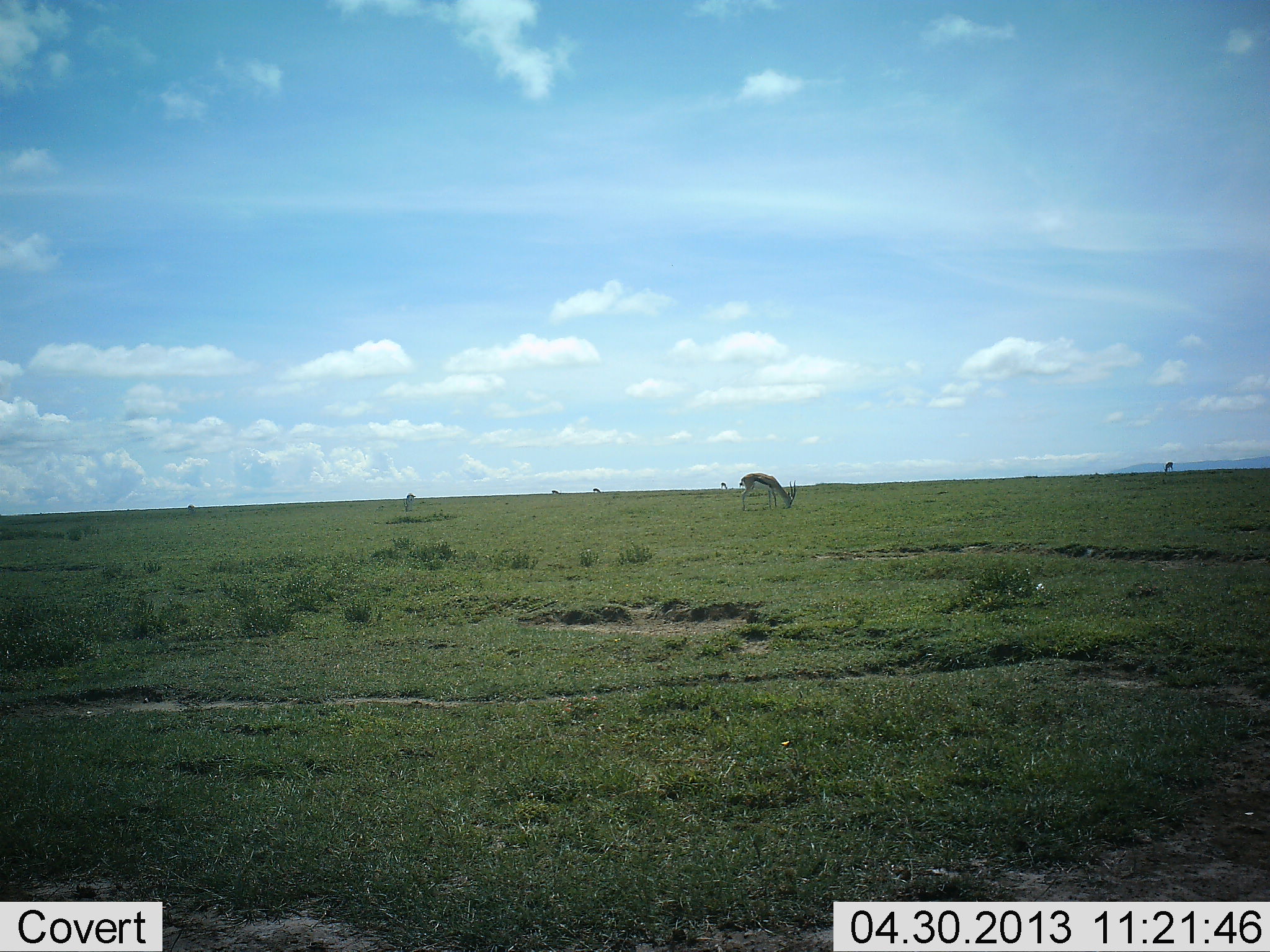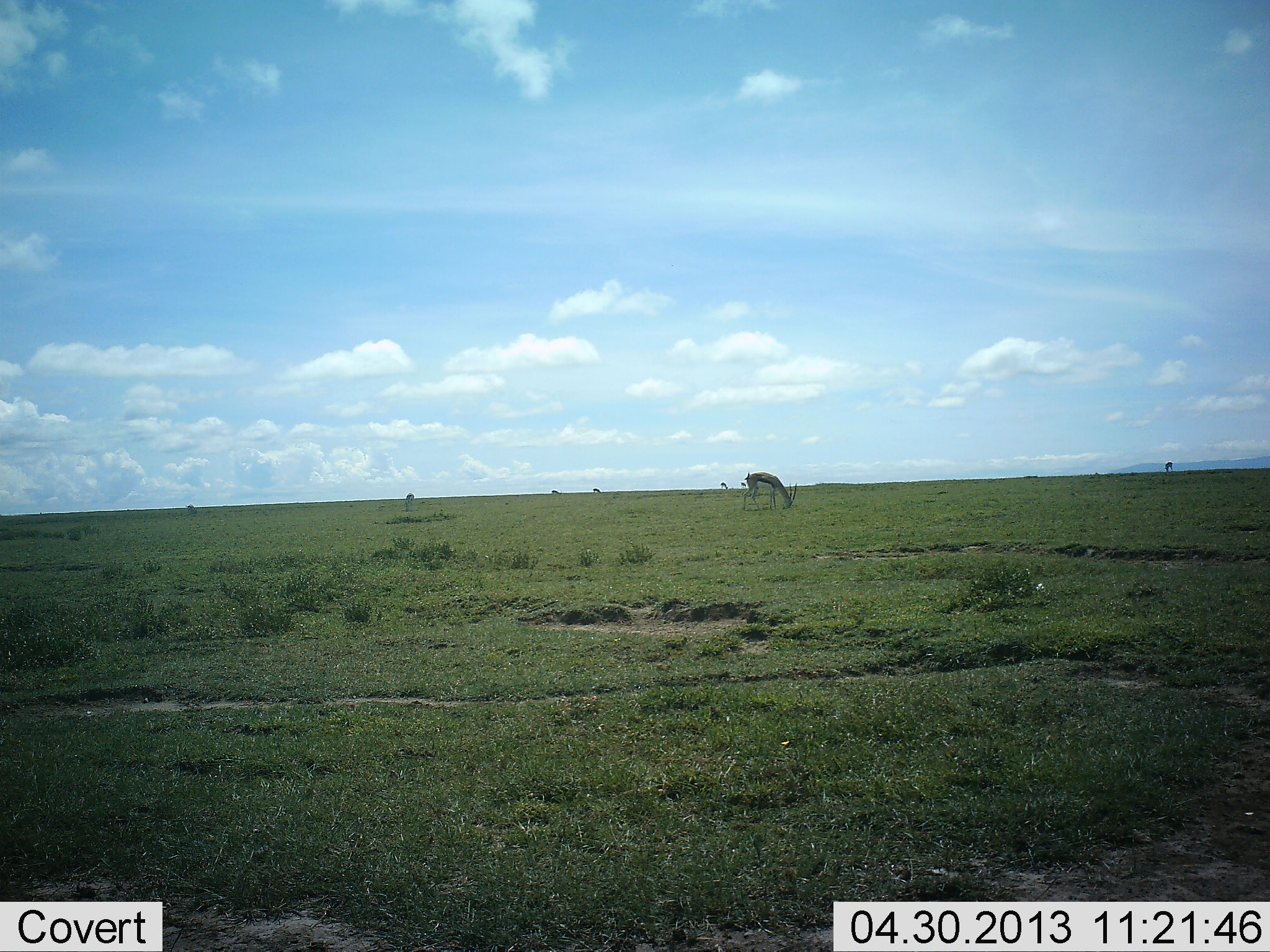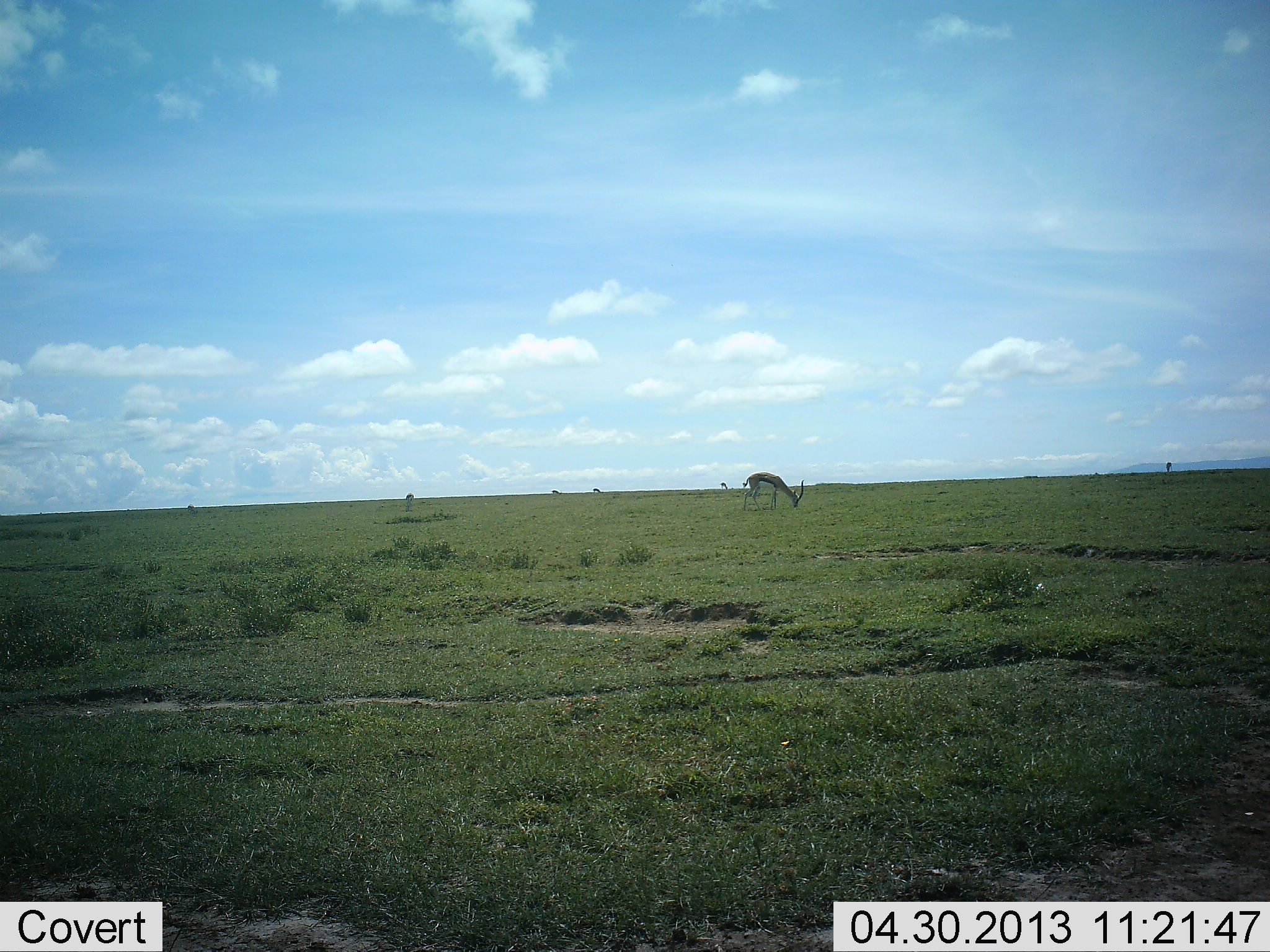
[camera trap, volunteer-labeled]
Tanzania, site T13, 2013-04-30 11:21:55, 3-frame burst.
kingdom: Animalia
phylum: Chordata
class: Mammalia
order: Artiodactyla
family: Bovidae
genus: Eudorcas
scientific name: Eudorcas thomsonii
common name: thomson's gazelle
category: gazellethomsons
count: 1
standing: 4%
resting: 0%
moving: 0%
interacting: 0%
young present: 0%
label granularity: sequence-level